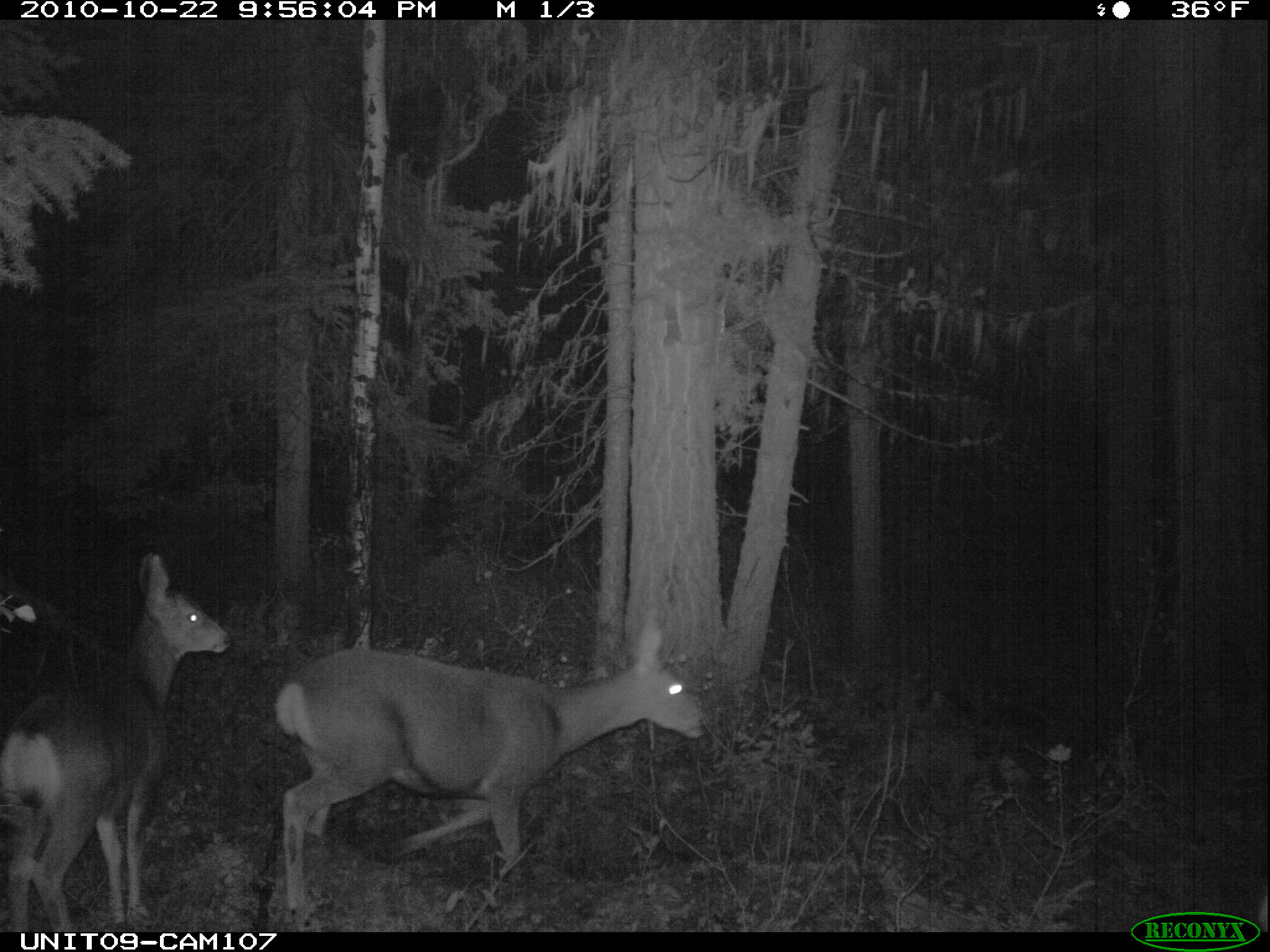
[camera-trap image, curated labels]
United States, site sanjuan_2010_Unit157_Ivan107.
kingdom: Animalia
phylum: Chordata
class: Mammalia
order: Artiodactyla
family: Cervidae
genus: Odocoileus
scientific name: Odocoileus hemionus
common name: mule deer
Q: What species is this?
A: Odocoileus hemionus (mule deer).